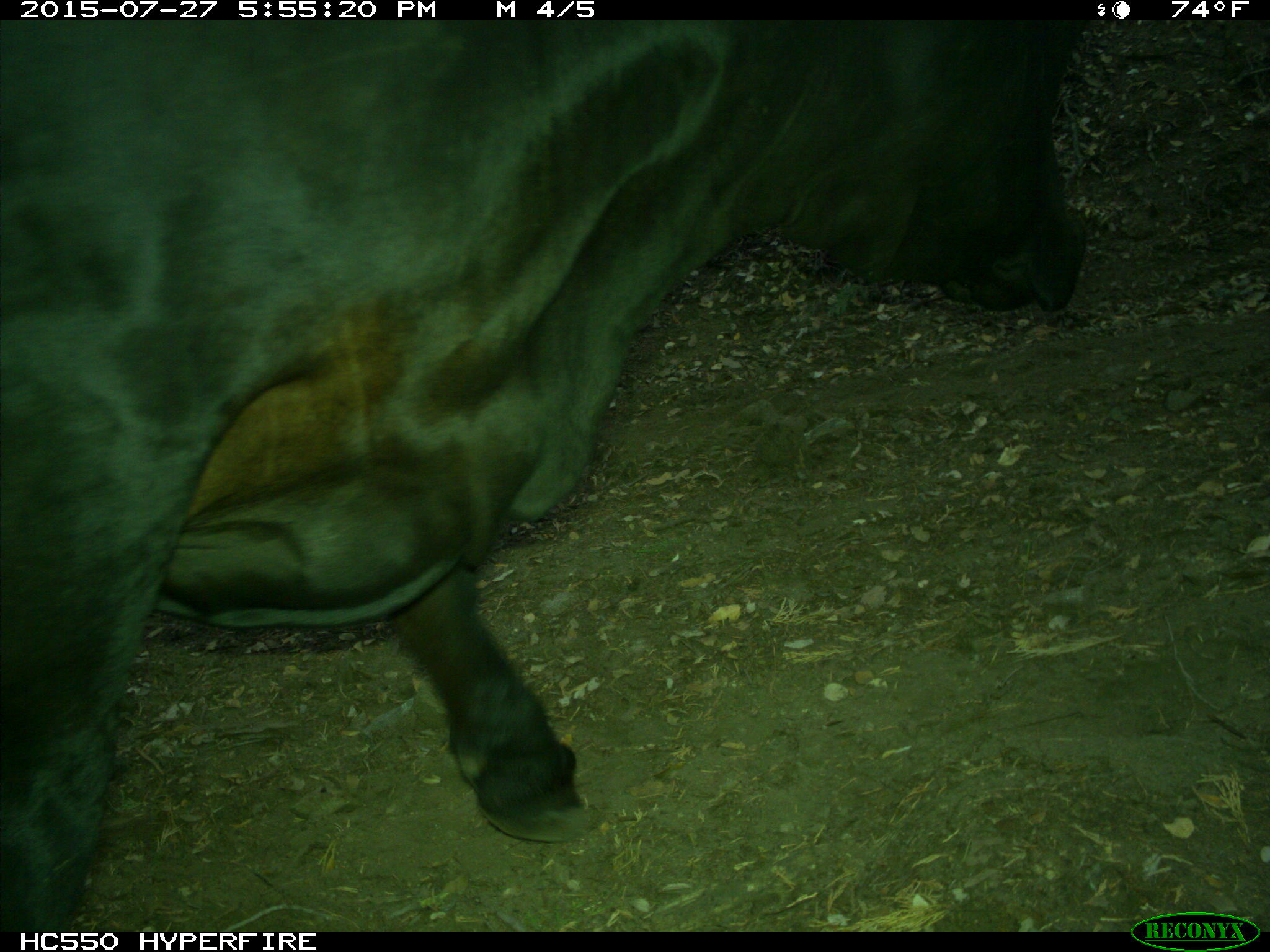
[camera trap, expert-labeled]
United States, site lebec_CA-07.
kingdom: Animalia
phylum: Chordata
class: Mammalia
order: Artiodactyla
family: Bovidae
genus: Bos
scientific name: Bos taurus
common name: domestic cow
Bos taurus (domestic cow).